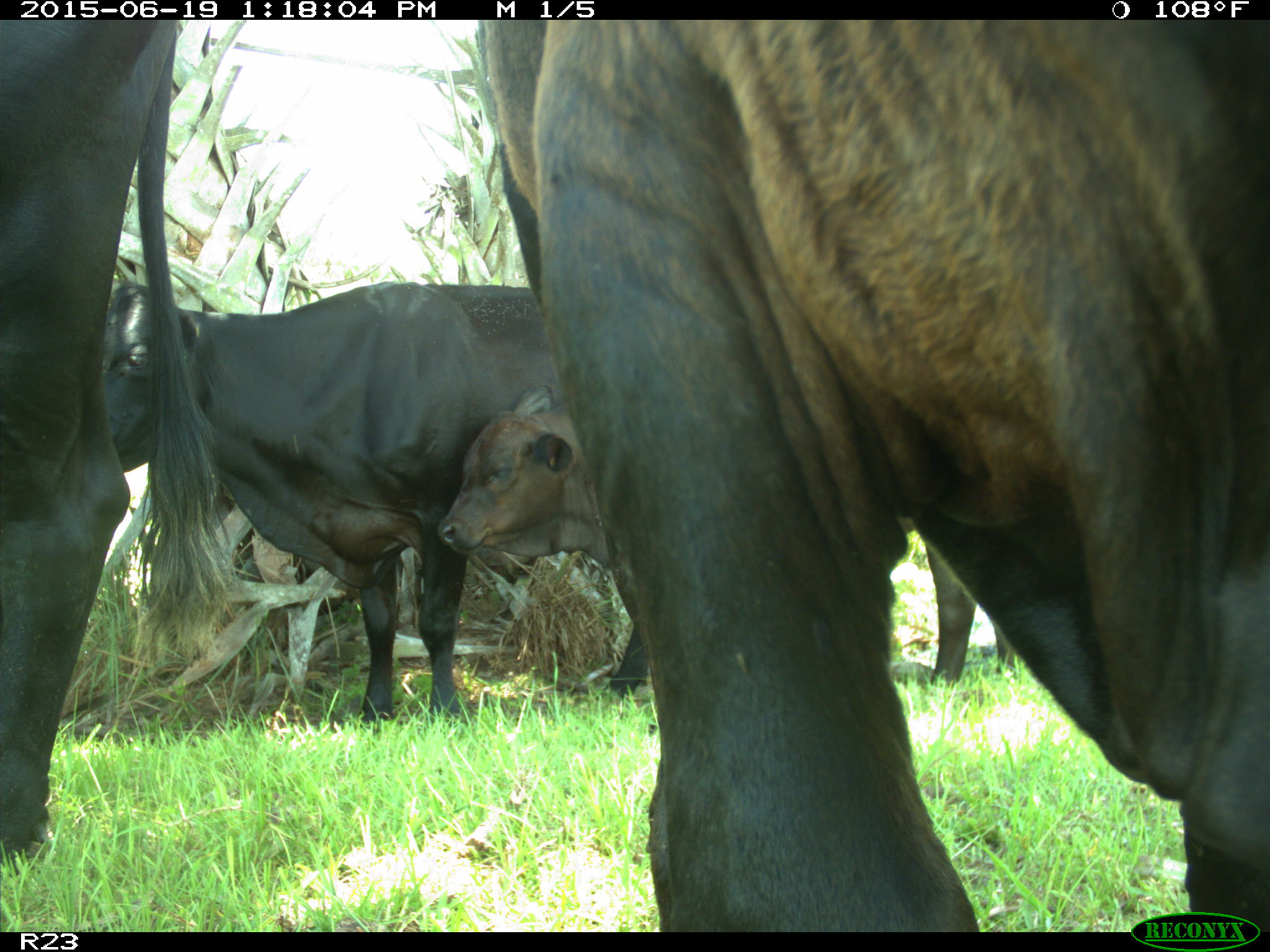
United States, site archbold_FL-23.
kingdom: Animalia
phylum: Chordata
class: Mammalia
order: Cingulata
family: Dasypodidae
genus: Dasypus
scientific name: Dasypus novemcinctus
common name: nine-banded armadillo